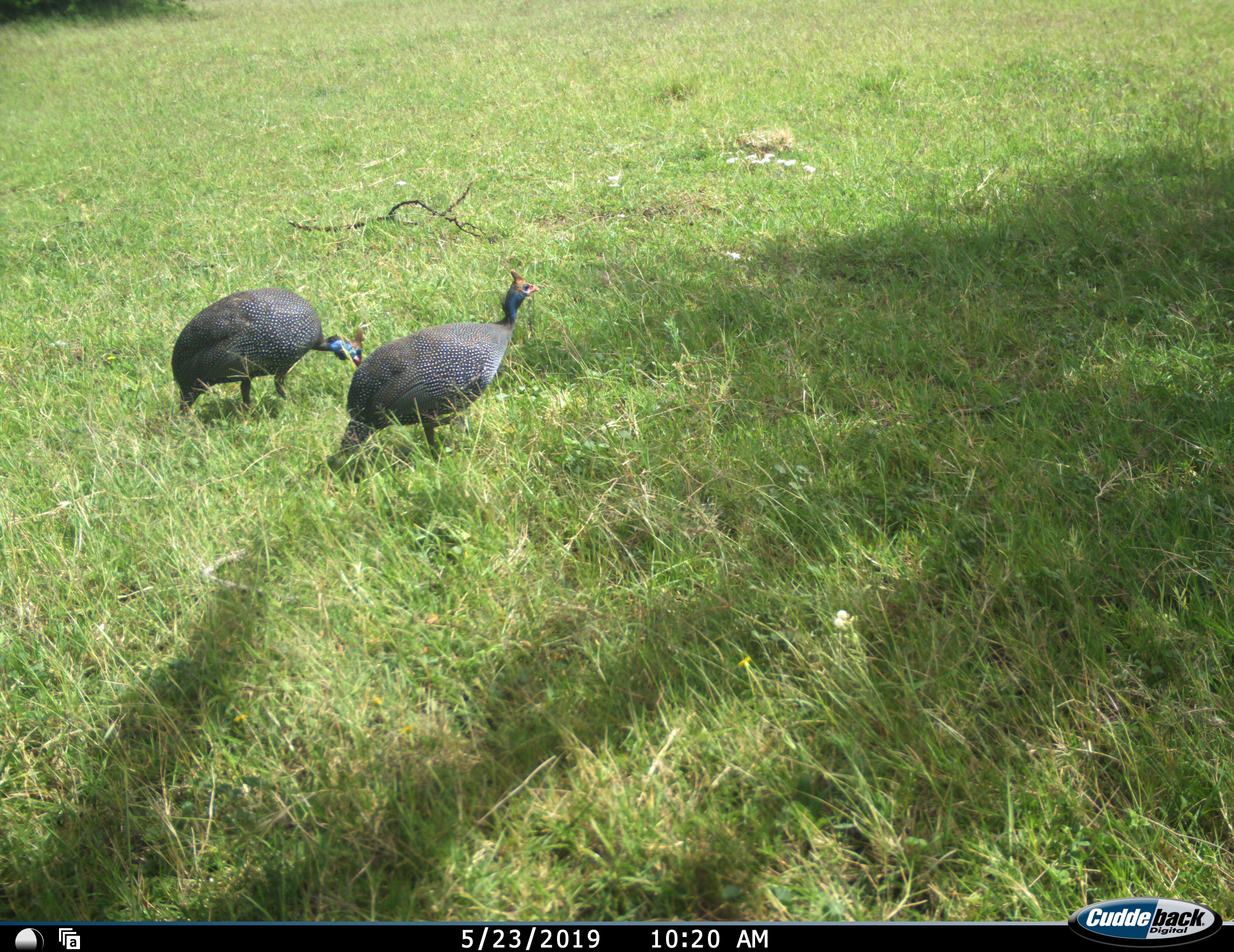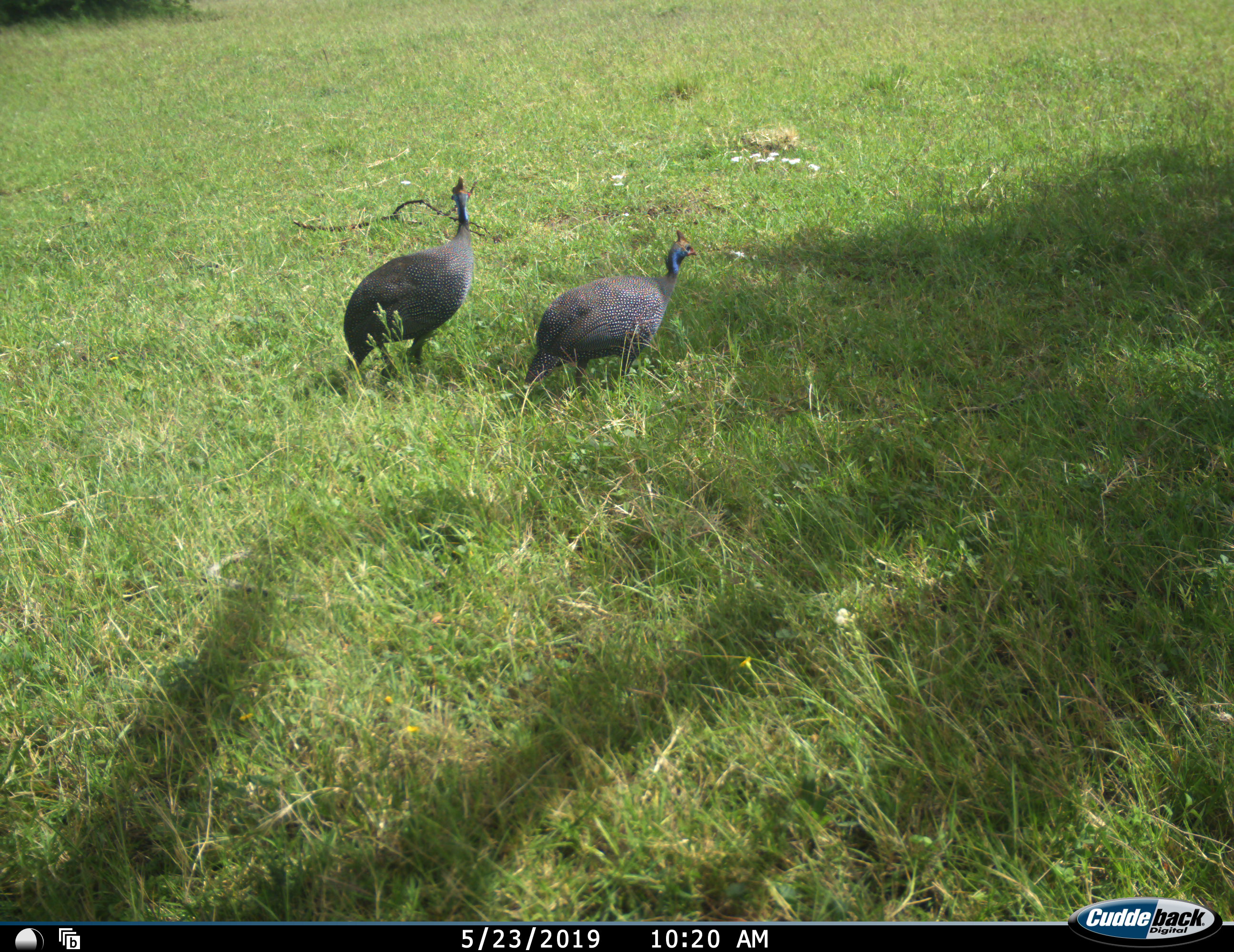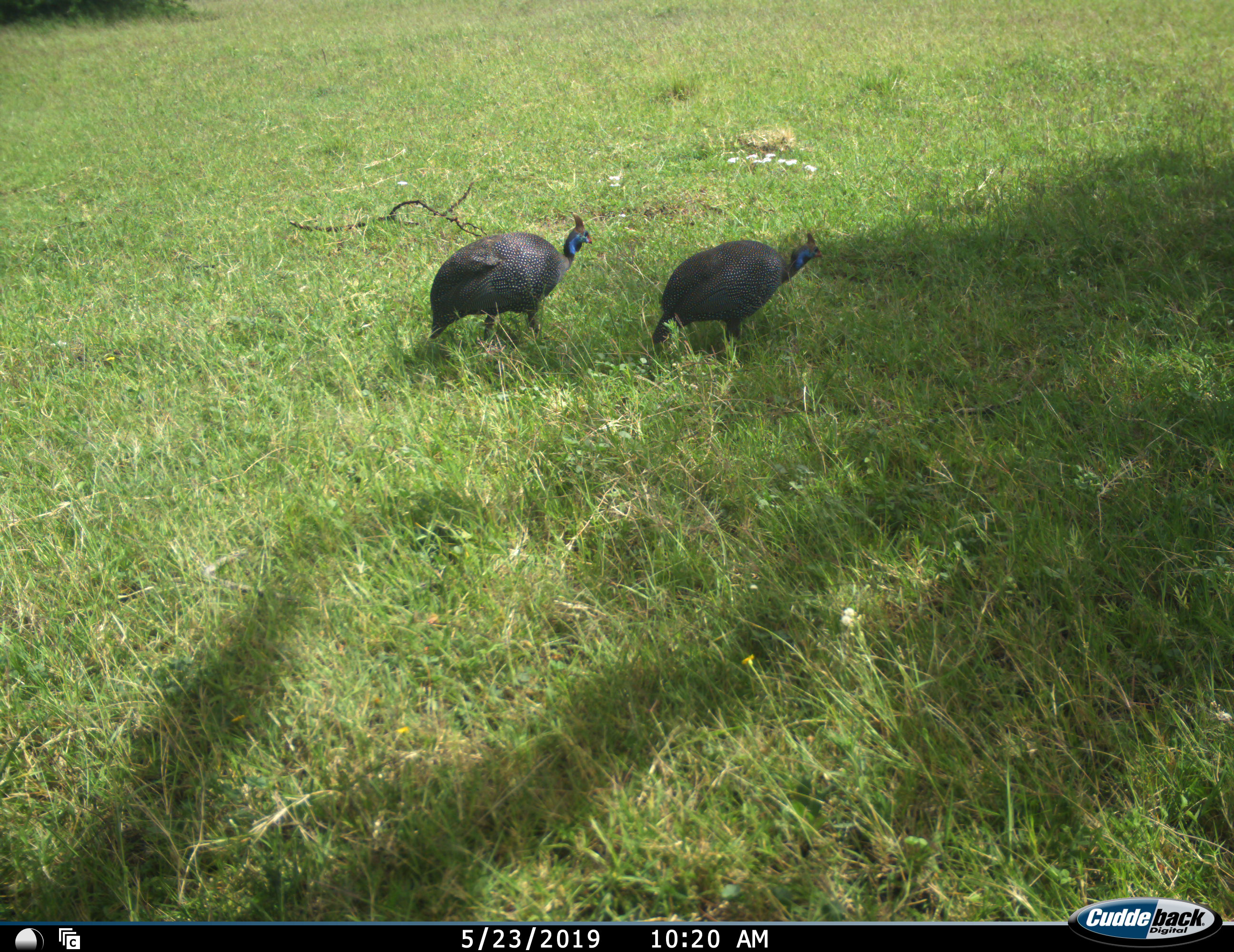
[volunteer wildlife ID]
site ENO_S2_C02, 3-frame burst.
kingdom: Animalia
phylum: Chordata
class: Aves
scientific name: Aves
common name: bird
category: birdother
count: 2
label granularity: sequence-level